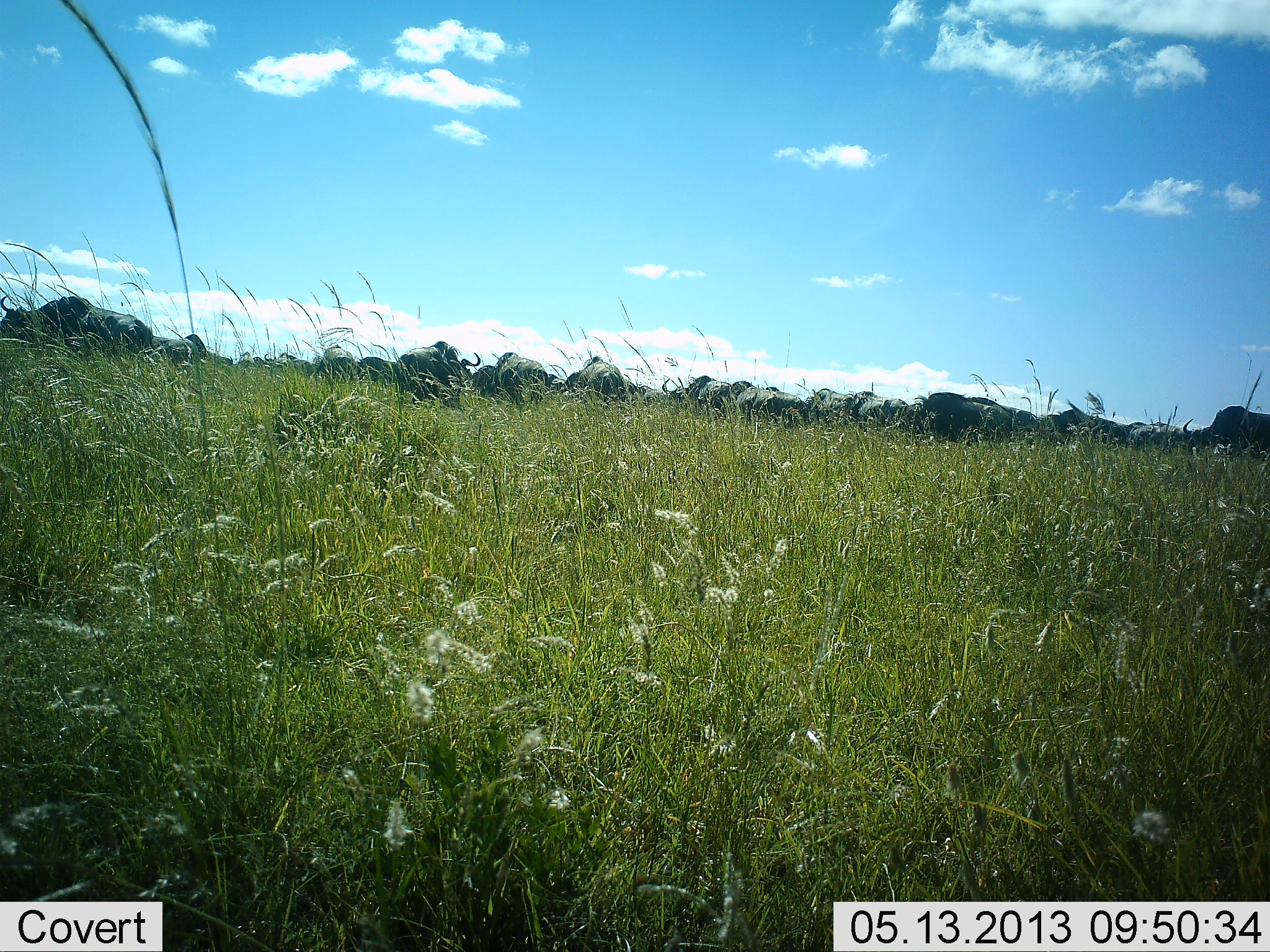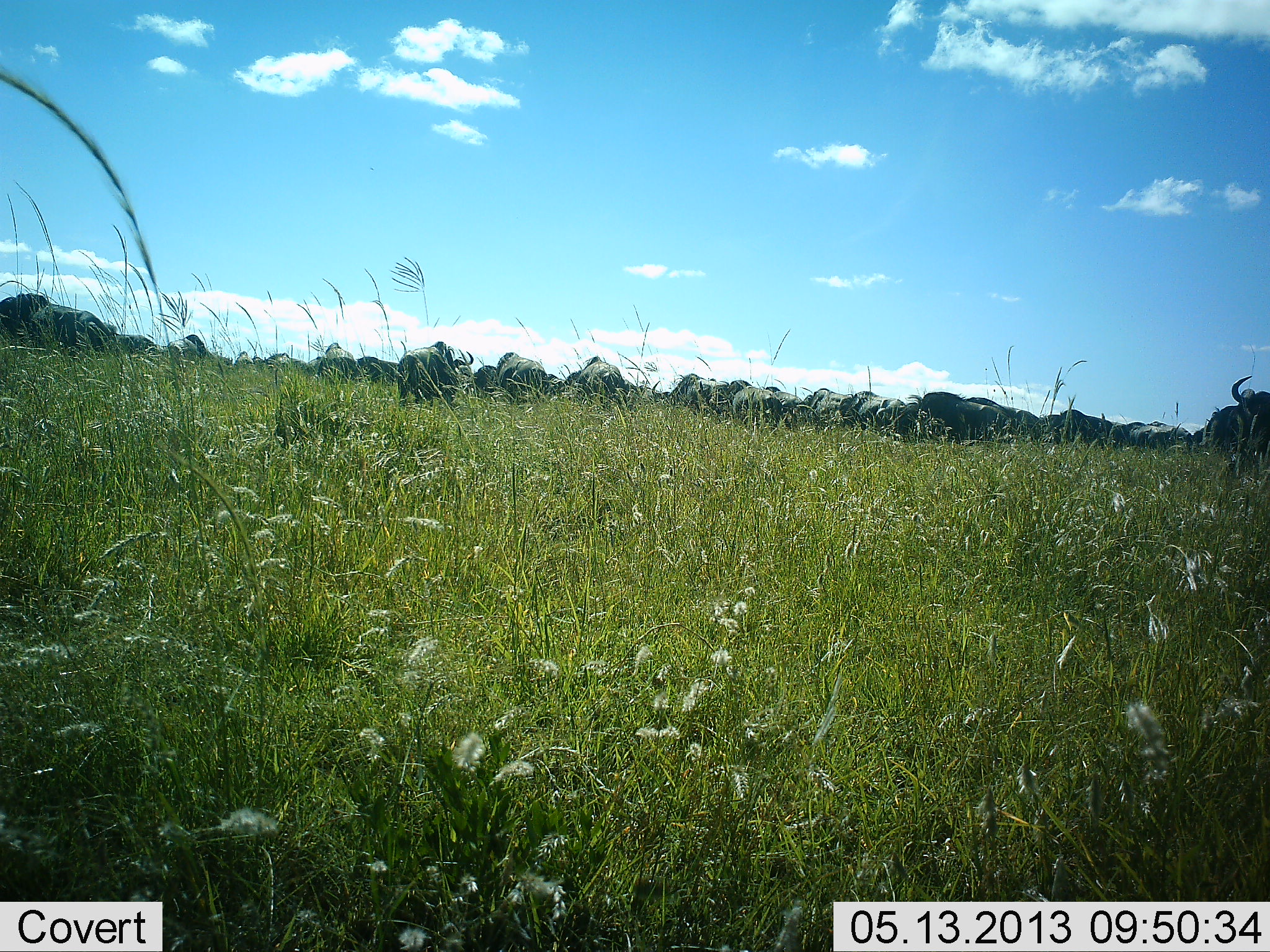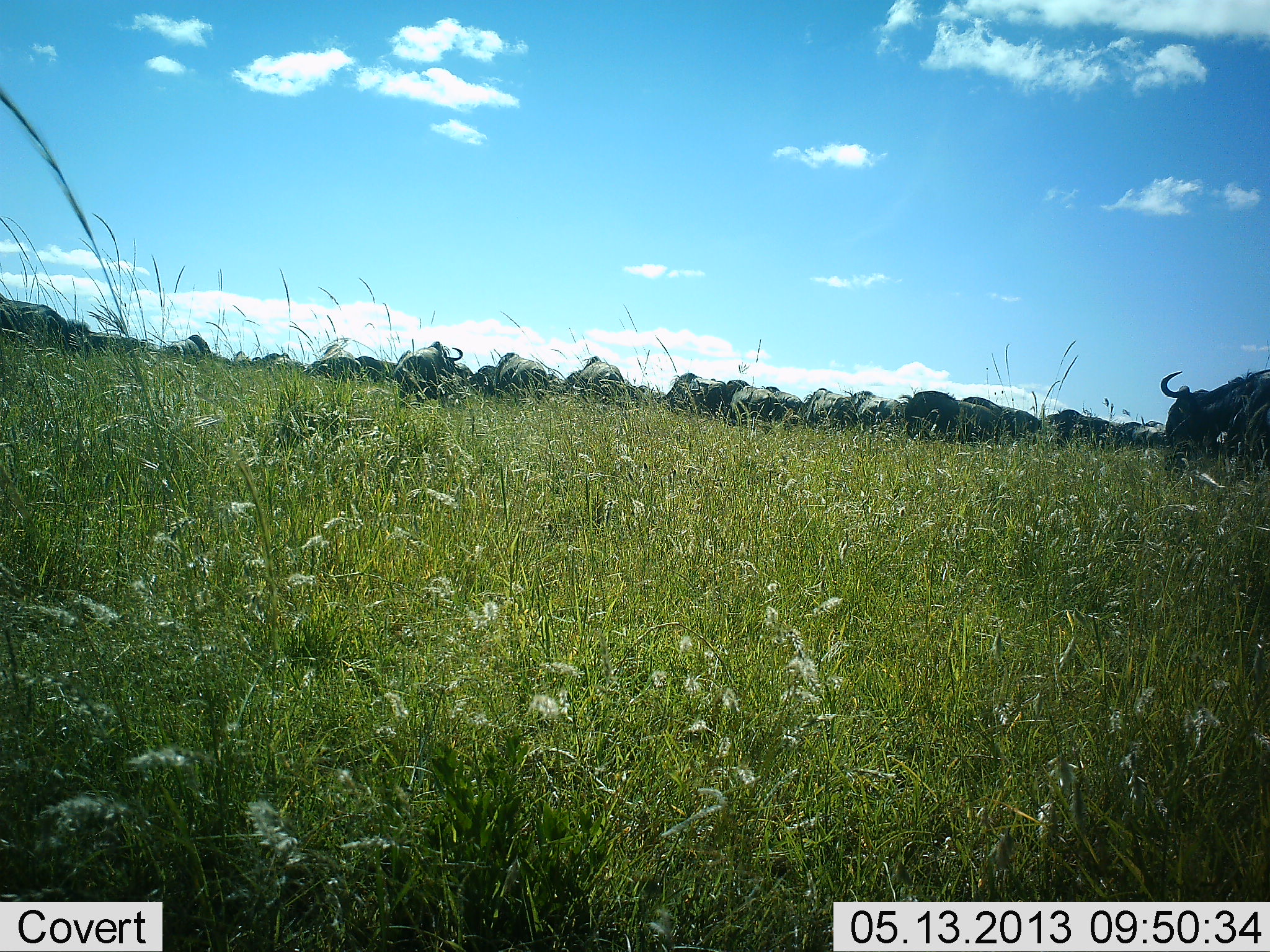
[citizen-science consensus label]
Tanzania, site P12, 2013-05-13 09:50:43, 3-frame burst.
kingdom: Animalia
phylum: Chordata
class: Mammalia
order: Artiodactyla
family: Bovidae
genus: Connochaetes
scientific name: Connochaetes taurinus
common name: blue wildebeest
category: wildebeest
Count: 11-50.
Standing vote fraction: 67%.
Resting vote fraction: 8%.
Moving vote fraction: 50%.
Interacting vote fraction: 4%.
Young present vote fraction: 0%.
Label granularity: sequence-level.